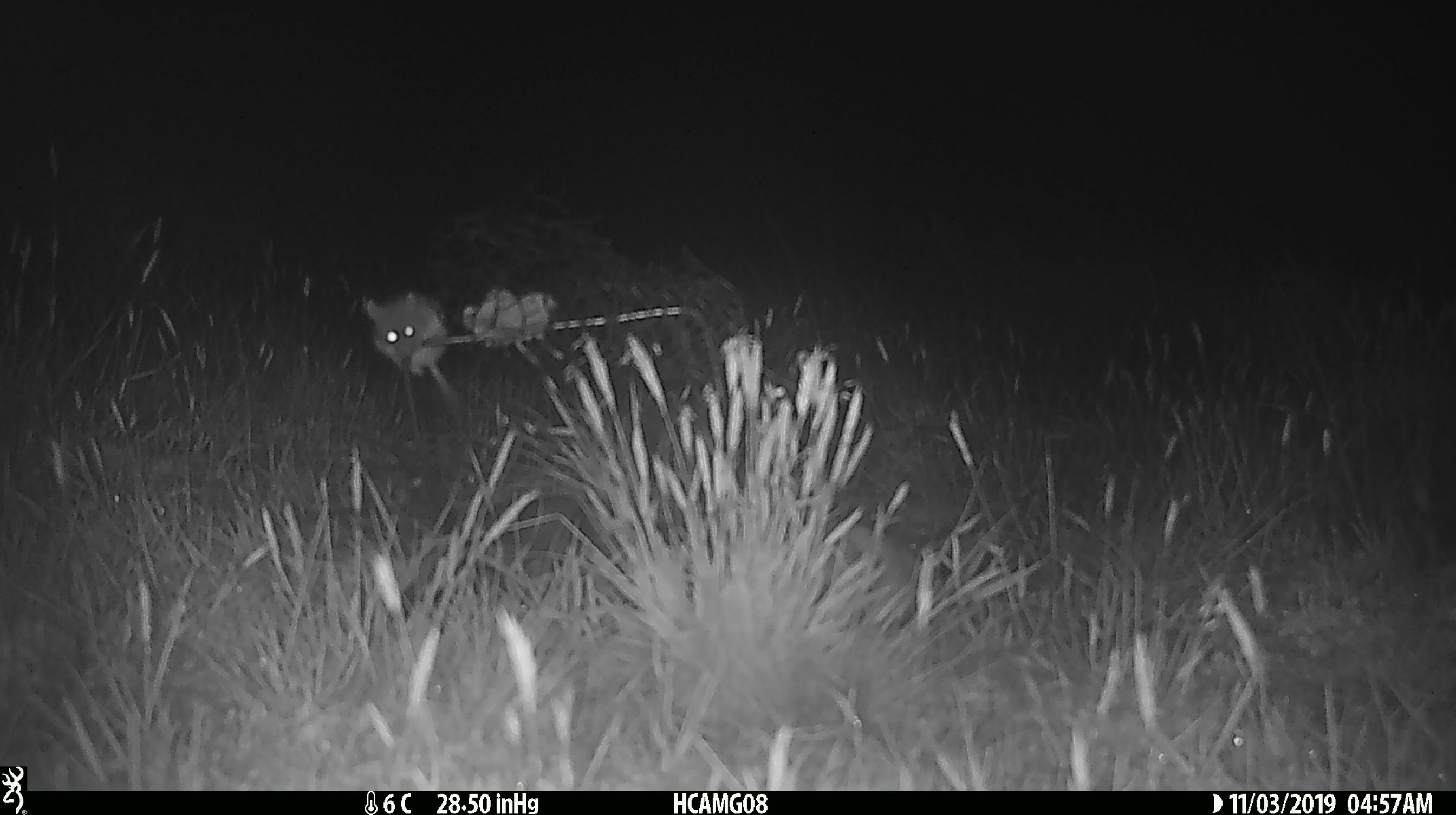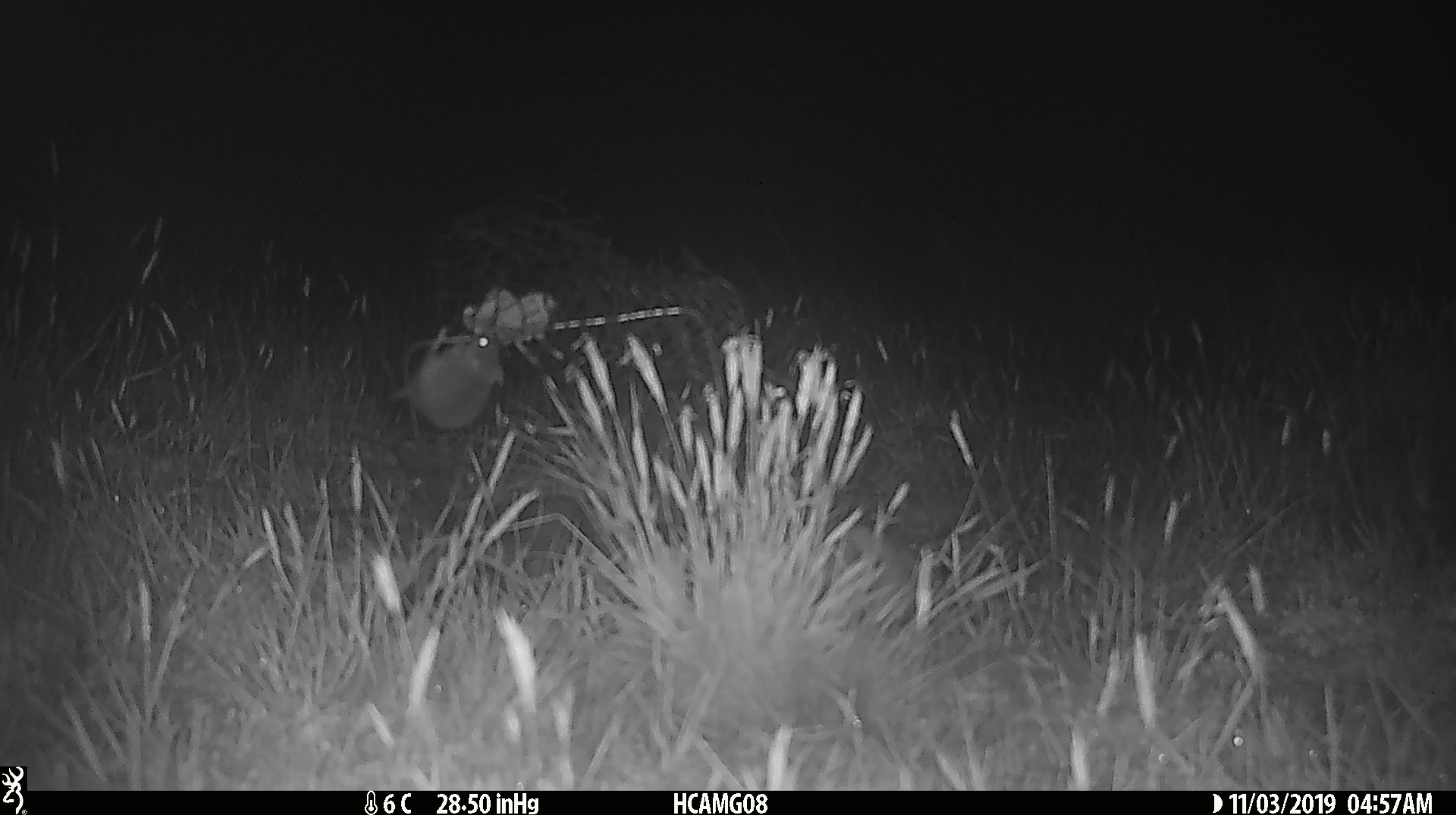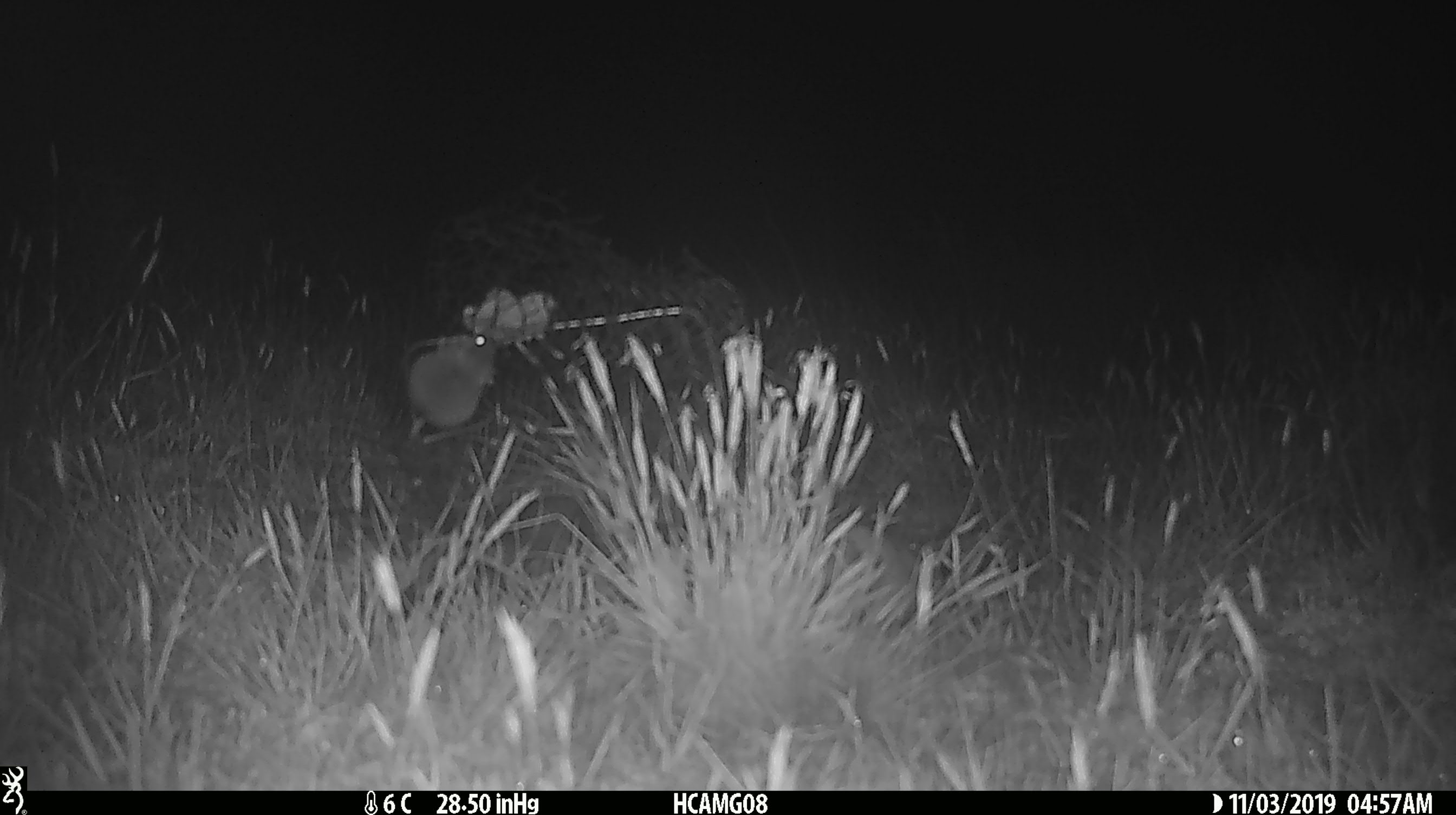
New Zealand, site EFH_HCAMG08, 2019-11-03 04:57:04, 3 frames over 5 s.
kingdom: Animalia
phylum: Chordata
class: Mammalia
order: Rodentia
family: Muridae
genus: Mus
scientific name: Mus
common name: mouse